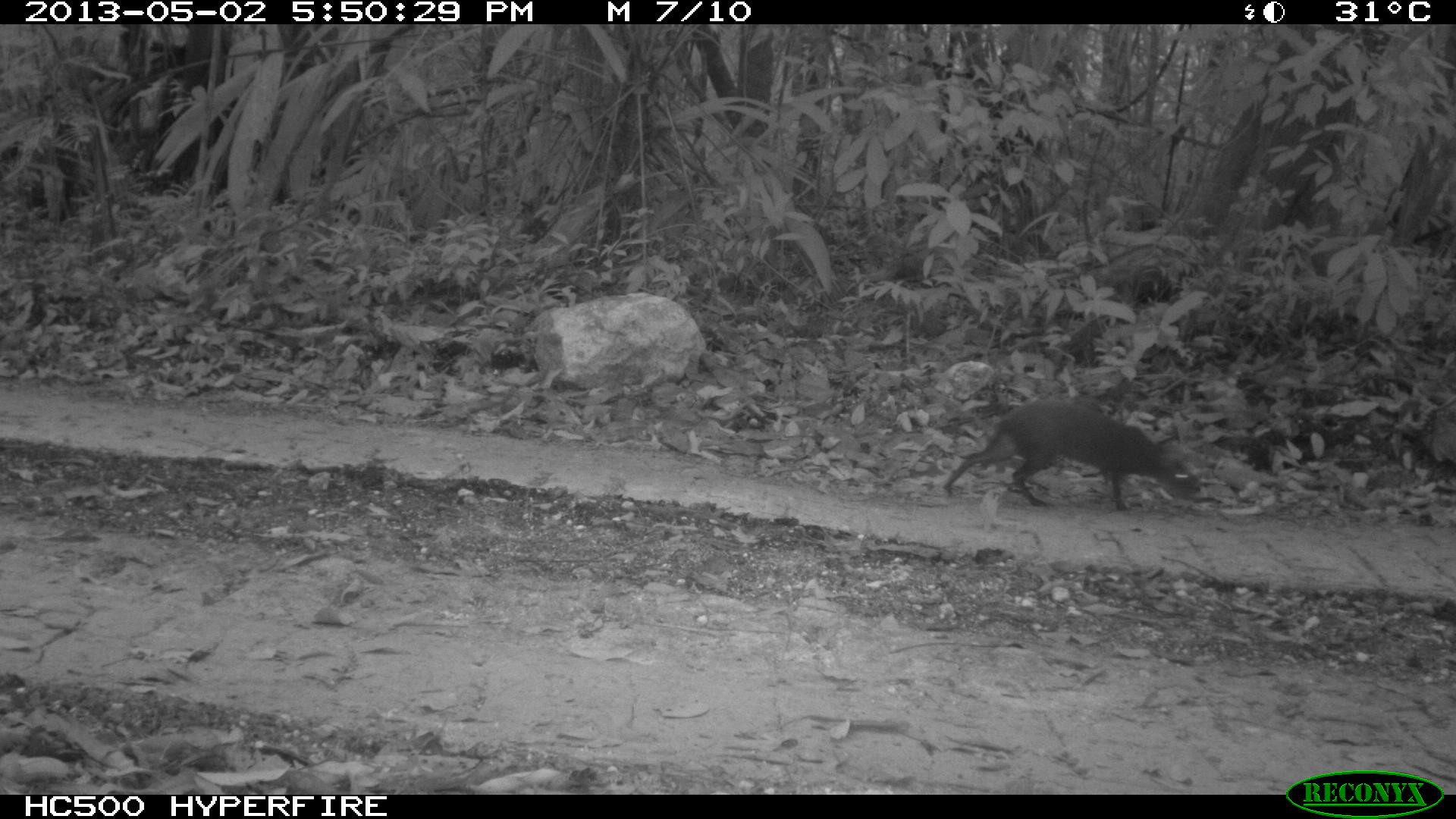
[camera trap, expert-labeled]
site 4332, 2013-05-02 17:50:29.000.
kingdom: Animalia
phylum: Chordata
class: Mammalia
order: Rodentia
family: Dasyproctidae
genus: Dasyprocta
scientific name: Dasyprocta punctata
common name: central american agouti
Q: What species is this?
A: Dasyprocta punctata (central american agouti).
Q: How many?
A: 1.